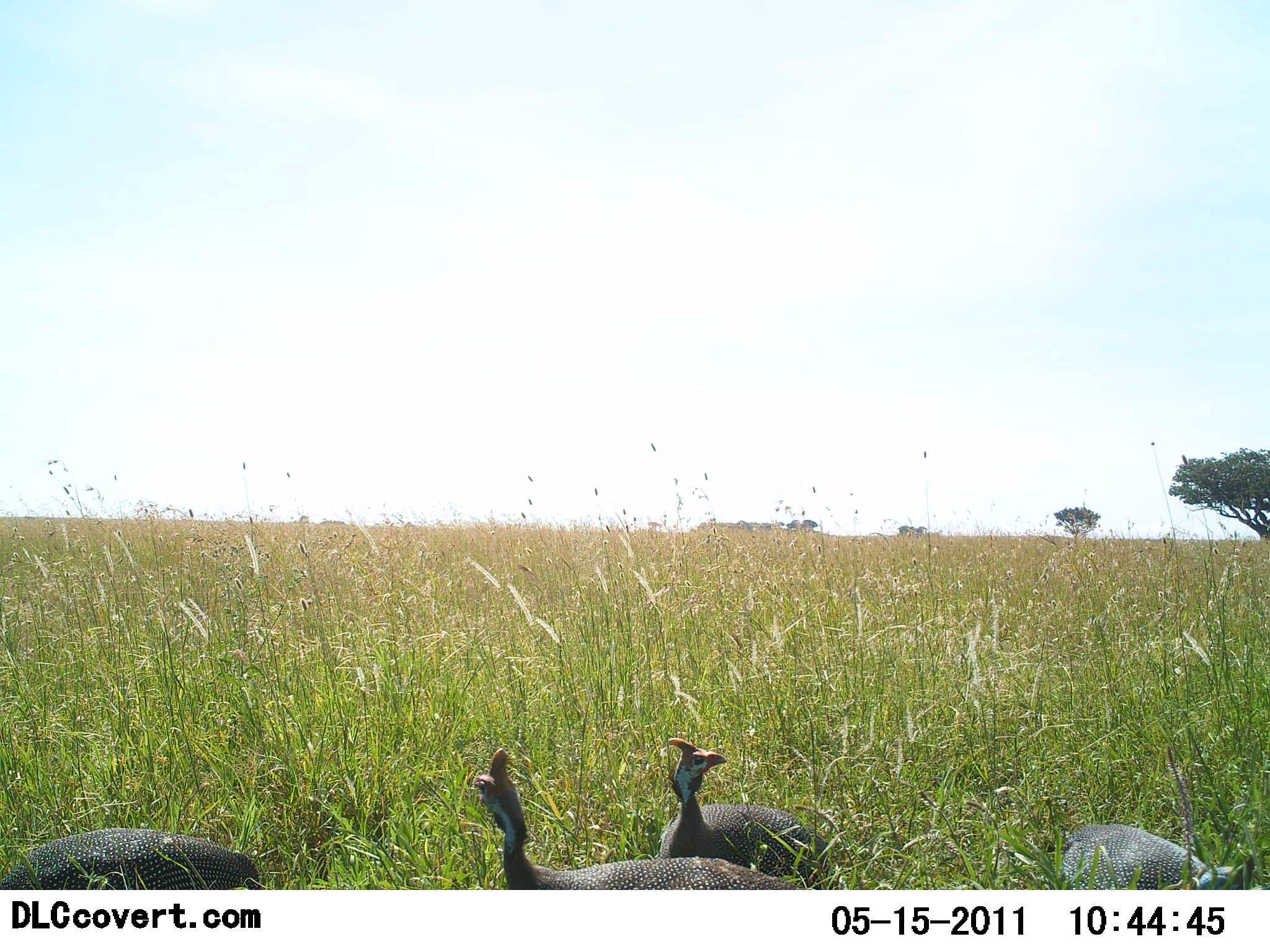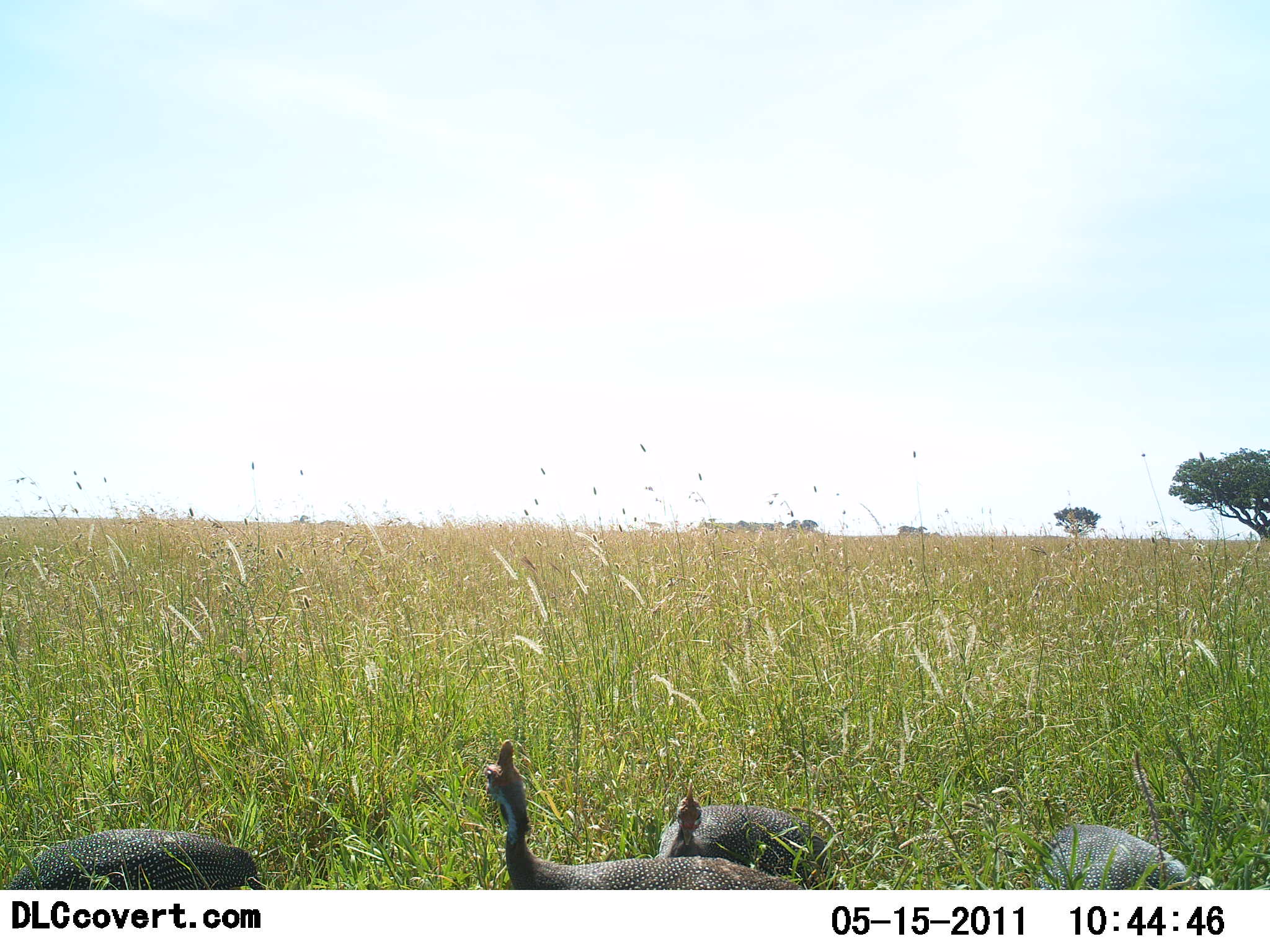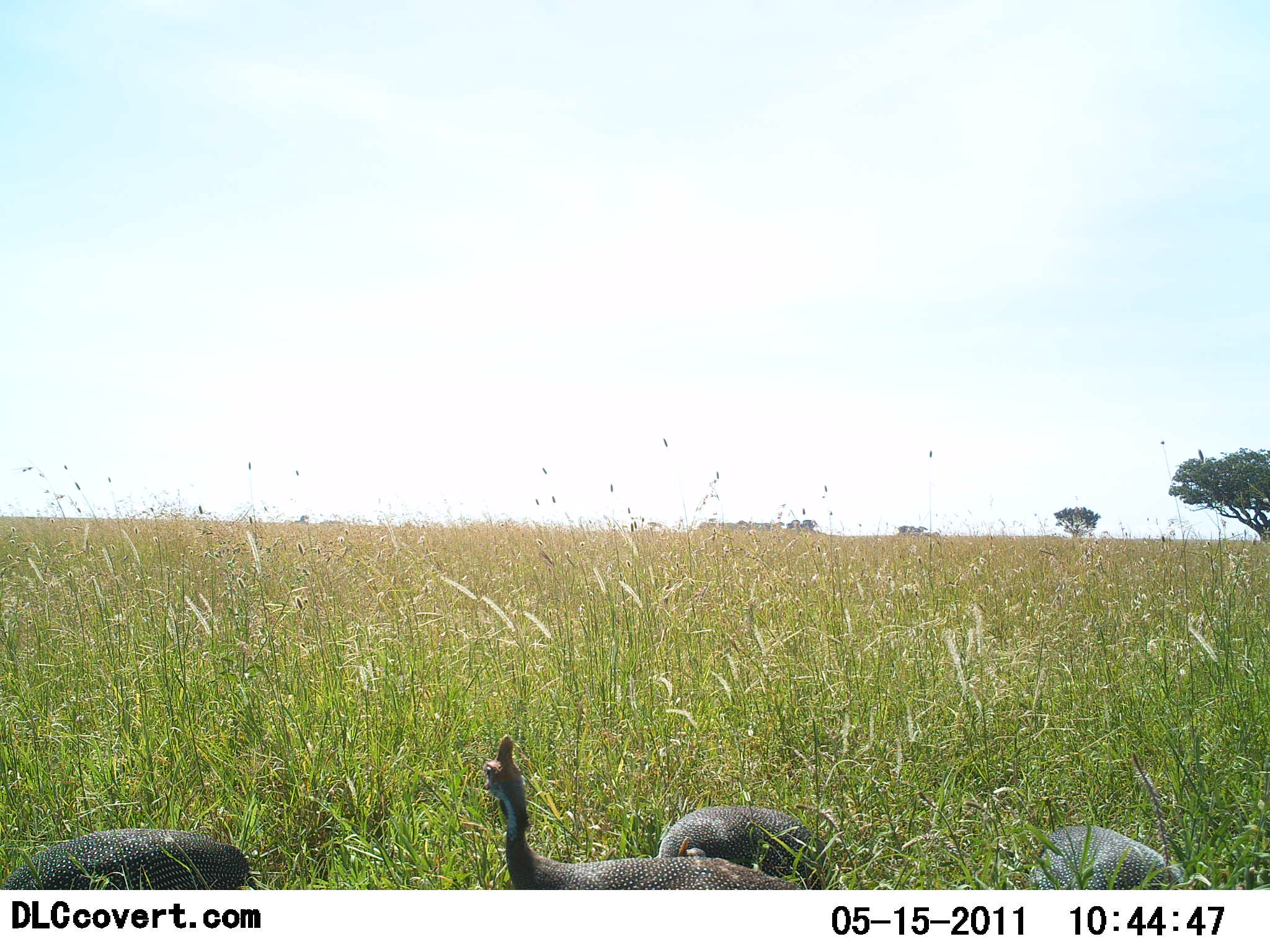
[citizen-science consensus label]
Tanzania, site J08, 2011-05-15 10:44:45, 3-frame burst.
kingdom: Animalia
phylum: Chordata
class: Aves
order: Galliformes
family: Numididae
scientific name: Numididae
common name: guinea fowl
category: guineafowl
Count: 4.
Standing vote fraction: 58%.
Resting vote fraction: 8%.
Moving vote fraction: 8%.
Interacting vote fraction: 0%.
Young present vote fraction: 0%.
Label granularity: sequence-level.